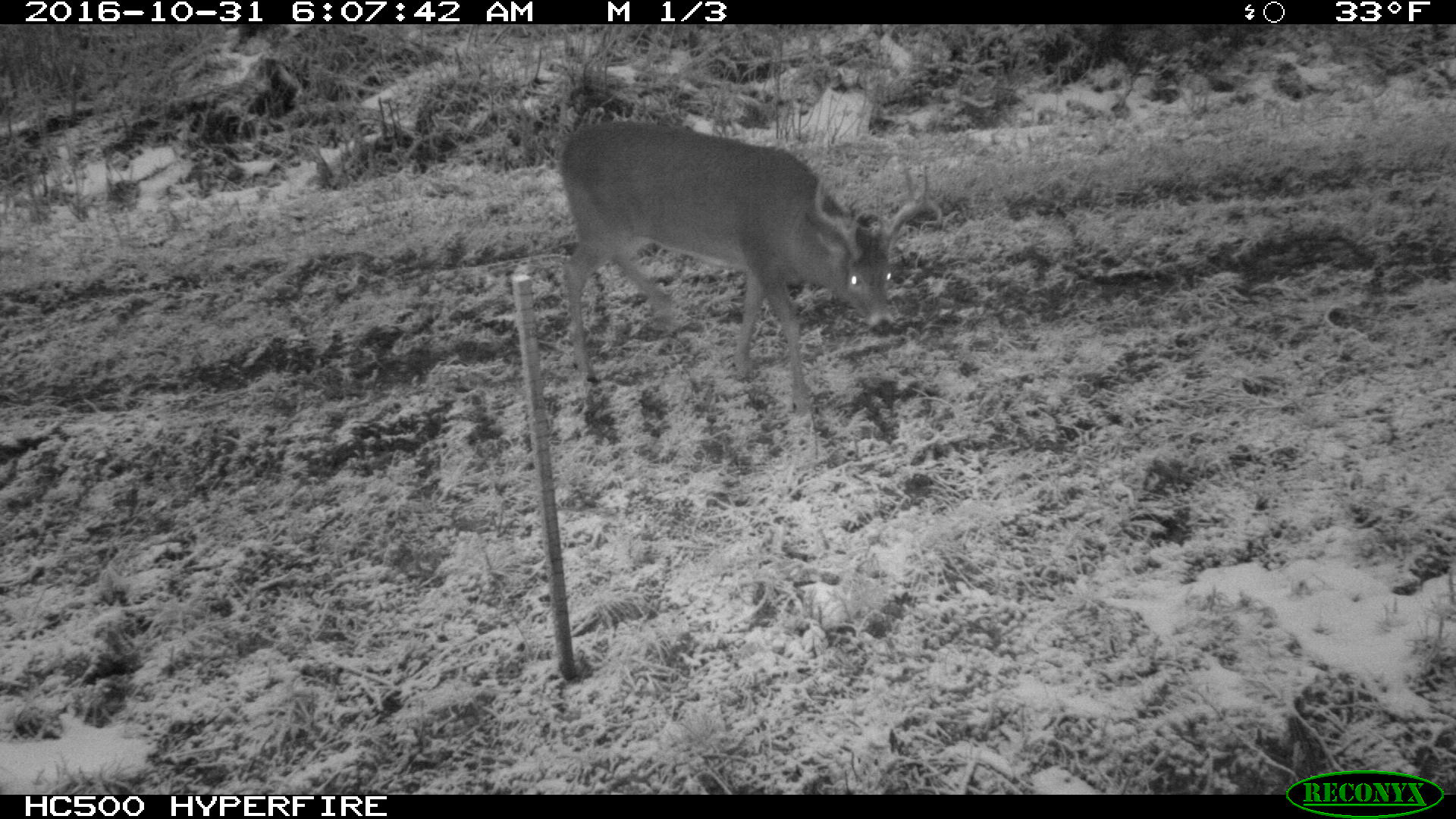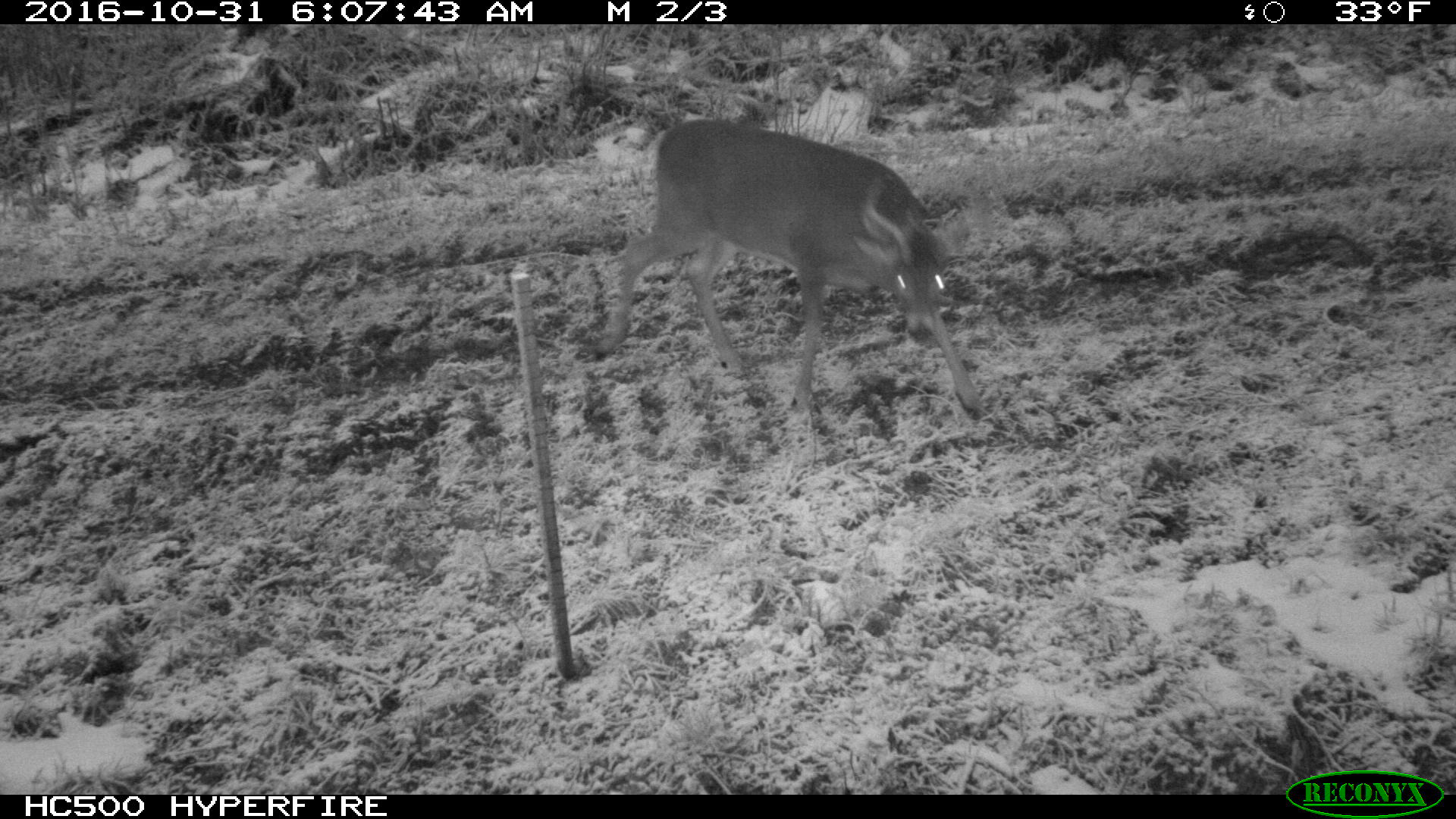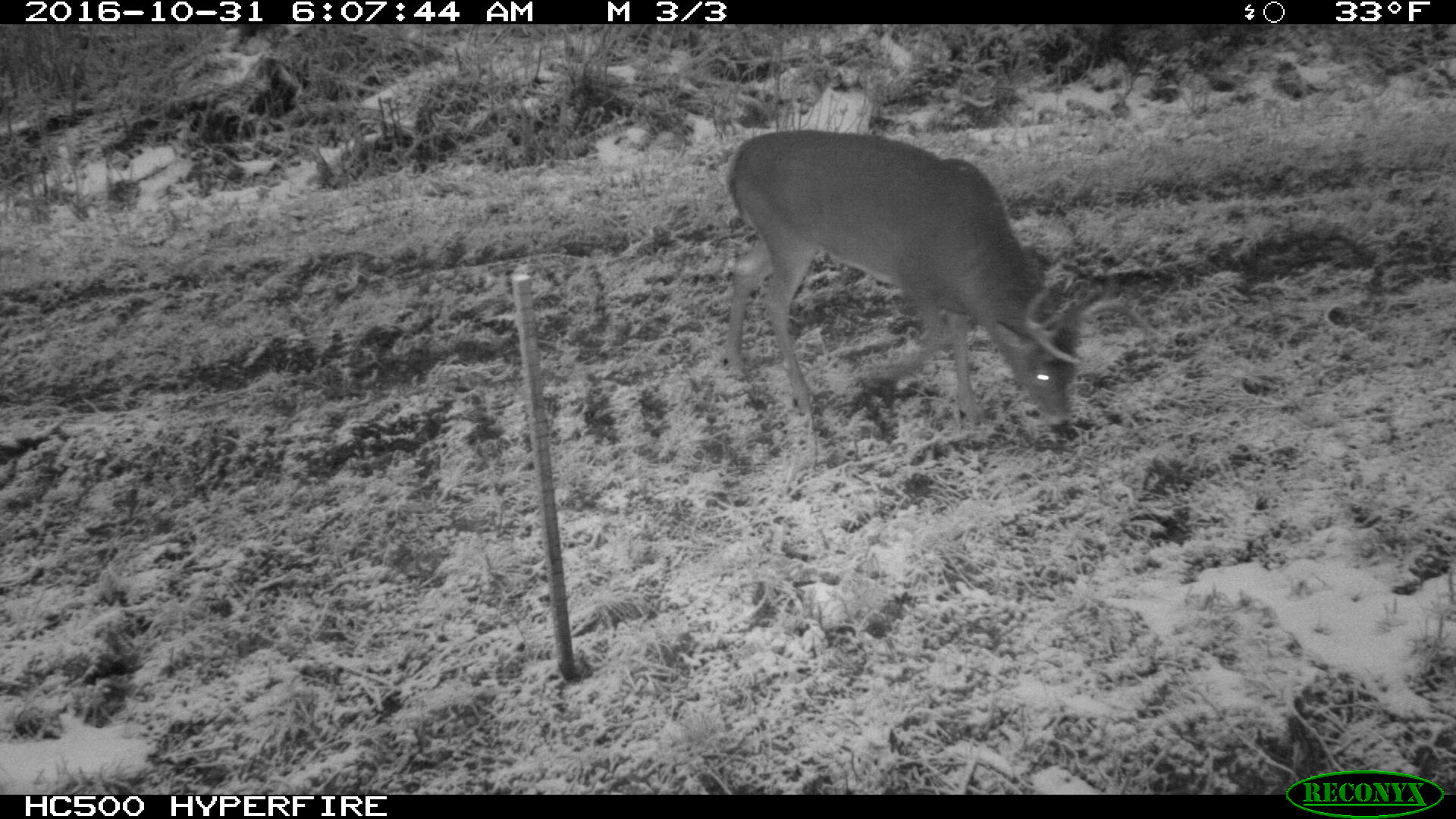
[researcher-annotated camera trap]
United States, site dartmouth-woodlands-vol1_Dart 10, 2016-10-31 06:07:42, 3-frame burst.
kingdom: Animalia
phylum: Chordata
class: Mammalia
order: Artiodactyla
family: Cervidae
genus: Odocoileus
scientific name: Odocoileus virginianus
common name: white-tailed deer